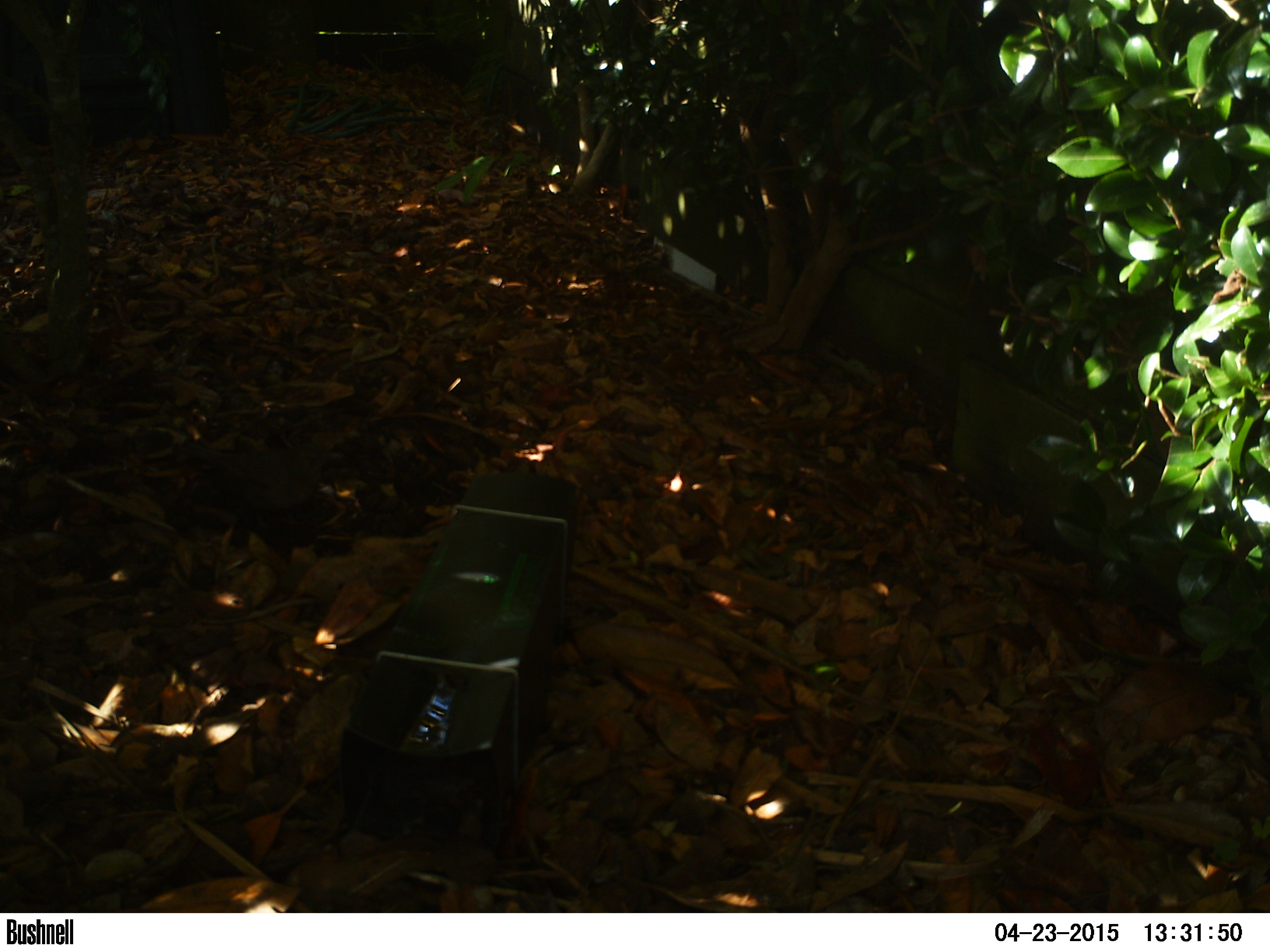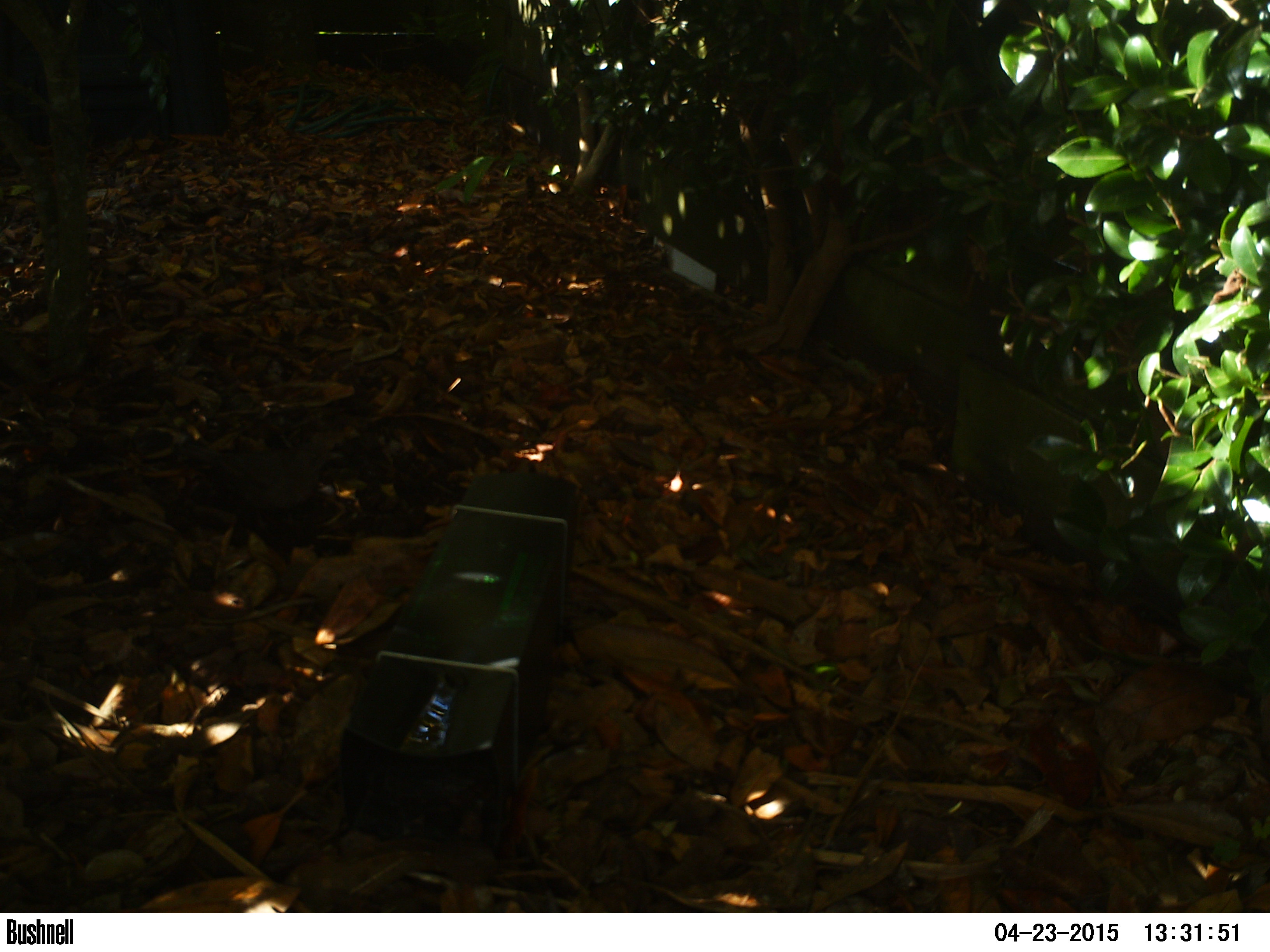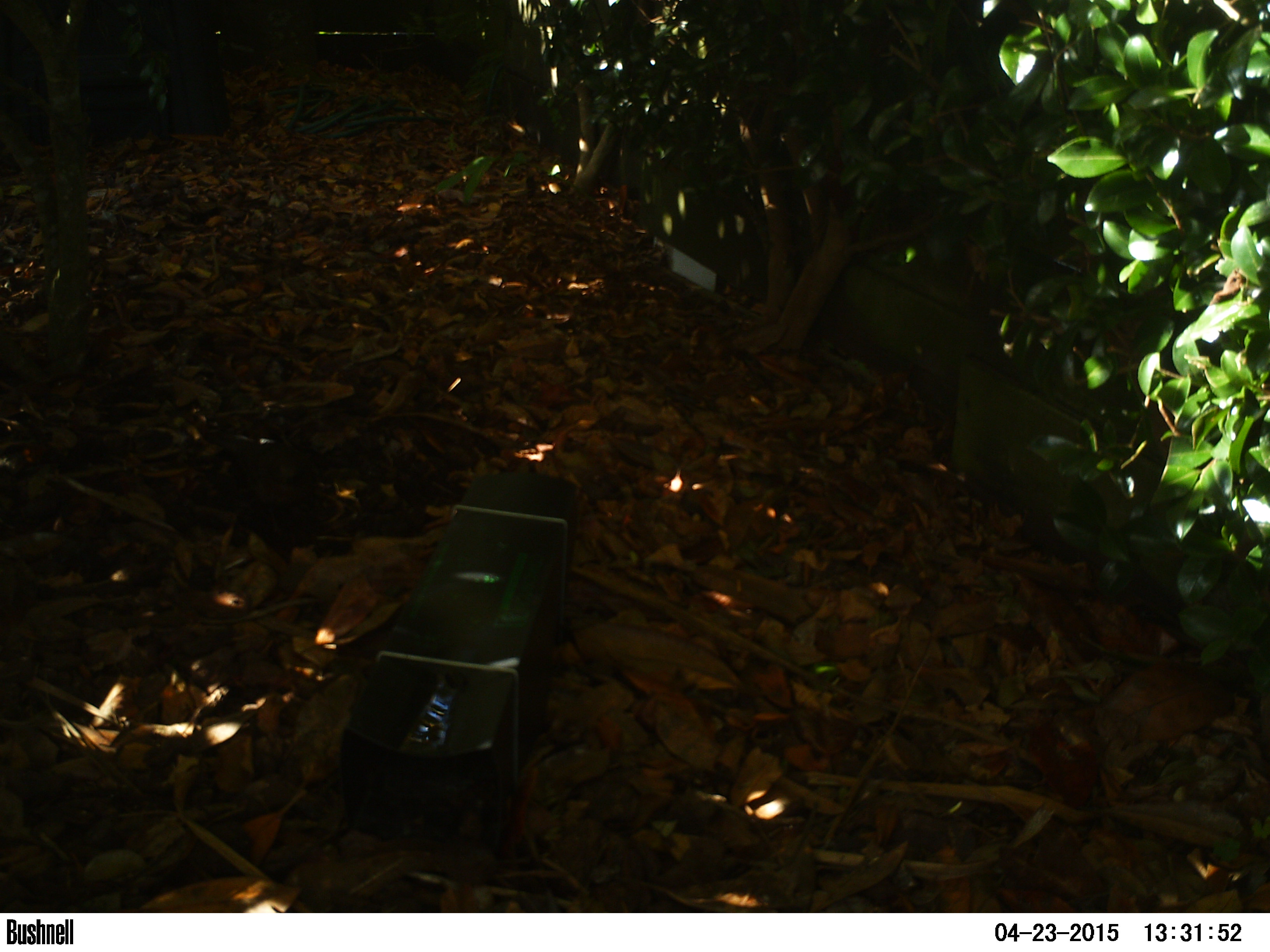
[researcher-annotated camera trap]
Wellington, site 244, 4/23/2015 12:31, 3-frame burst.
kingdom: Animalia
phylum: Chordata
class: Aves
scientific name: Aves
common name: bird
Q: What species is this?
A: Bird (Aves).